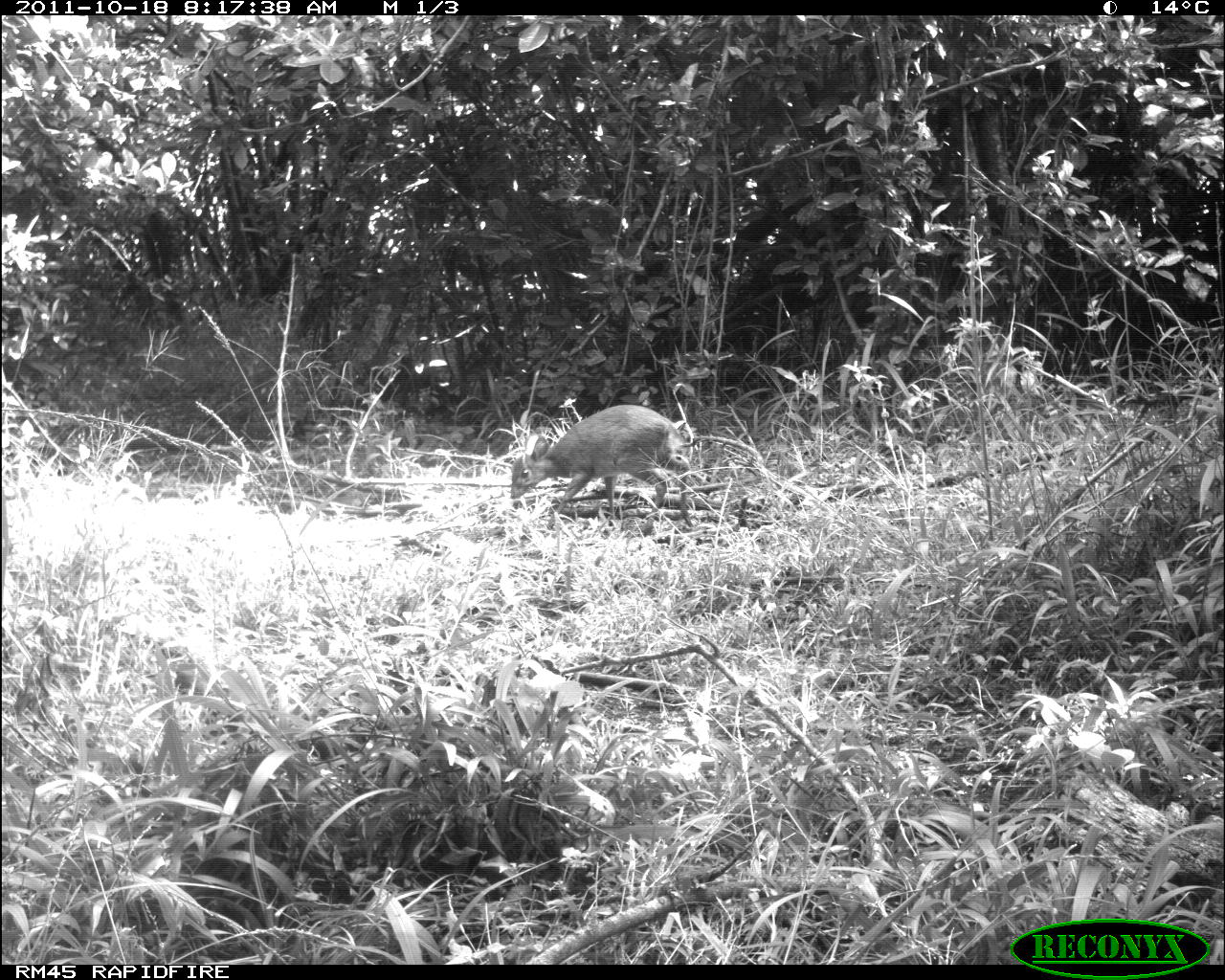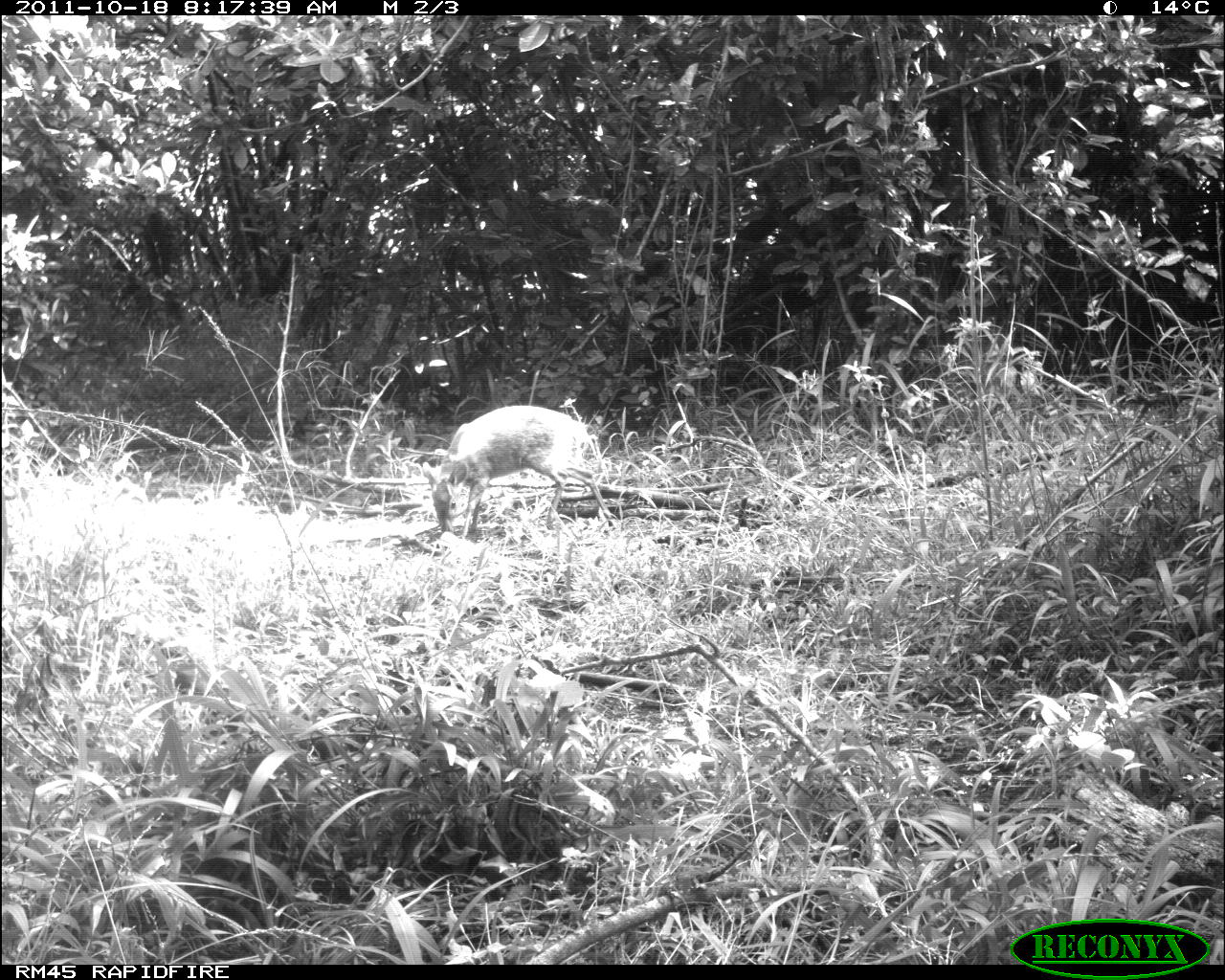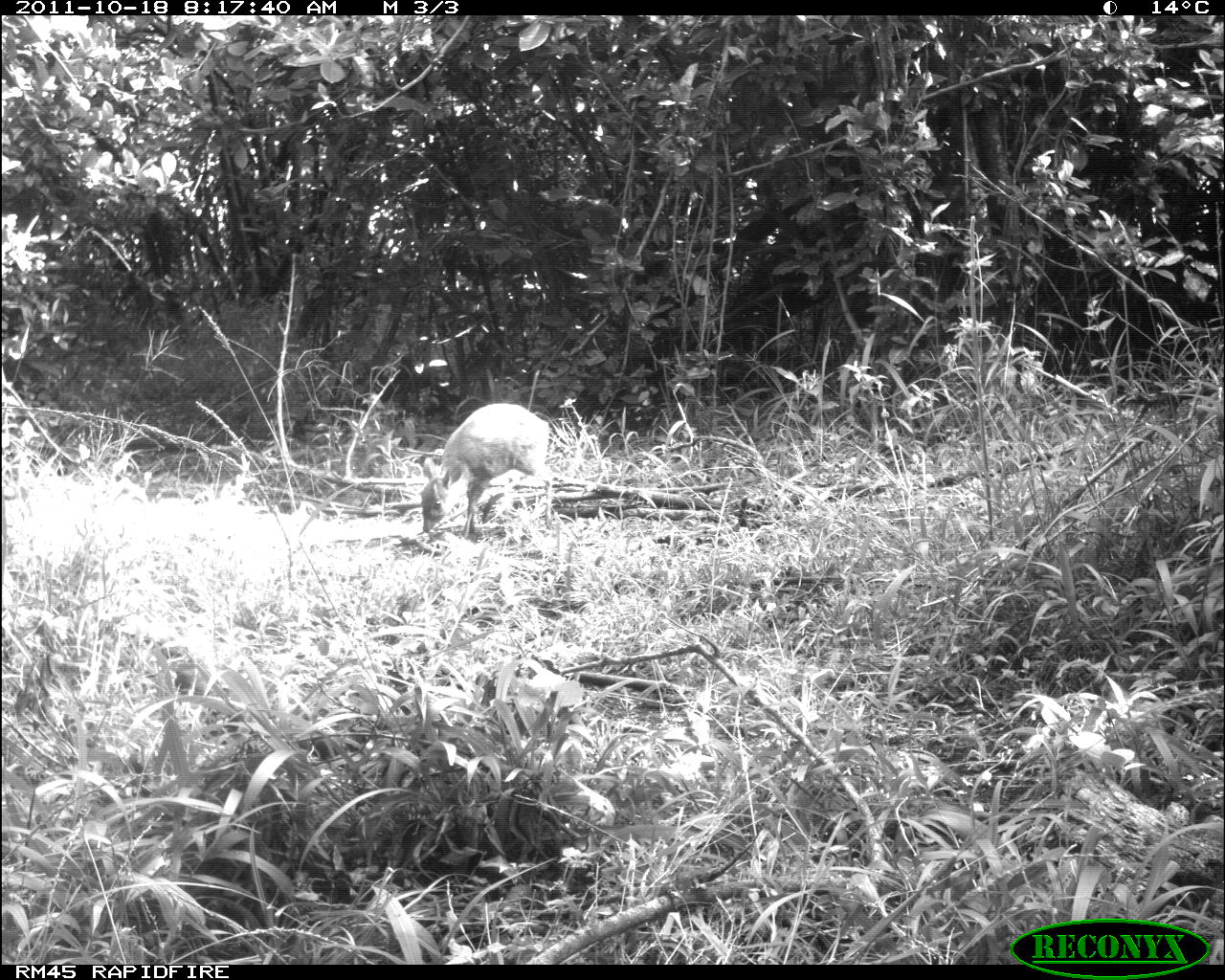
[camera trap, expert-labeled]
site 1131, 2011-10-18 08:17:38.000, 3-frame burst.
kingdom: Animalia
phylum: Chordata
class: Mammalia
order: Artiodactyla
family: Bovidae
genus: Capra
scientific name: Capra aegagrus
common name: wild goat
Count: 1.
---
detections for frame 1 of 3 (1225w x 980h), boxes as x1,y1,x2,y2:
capra aegagrus: 510,404,704,530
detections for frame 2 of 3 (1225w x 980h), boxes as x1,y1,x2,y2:
capra aegagrus: 423,405,618,540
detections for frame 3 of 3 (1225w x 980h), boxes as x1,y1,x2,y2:
capra aegagrus: 418,403,554,541